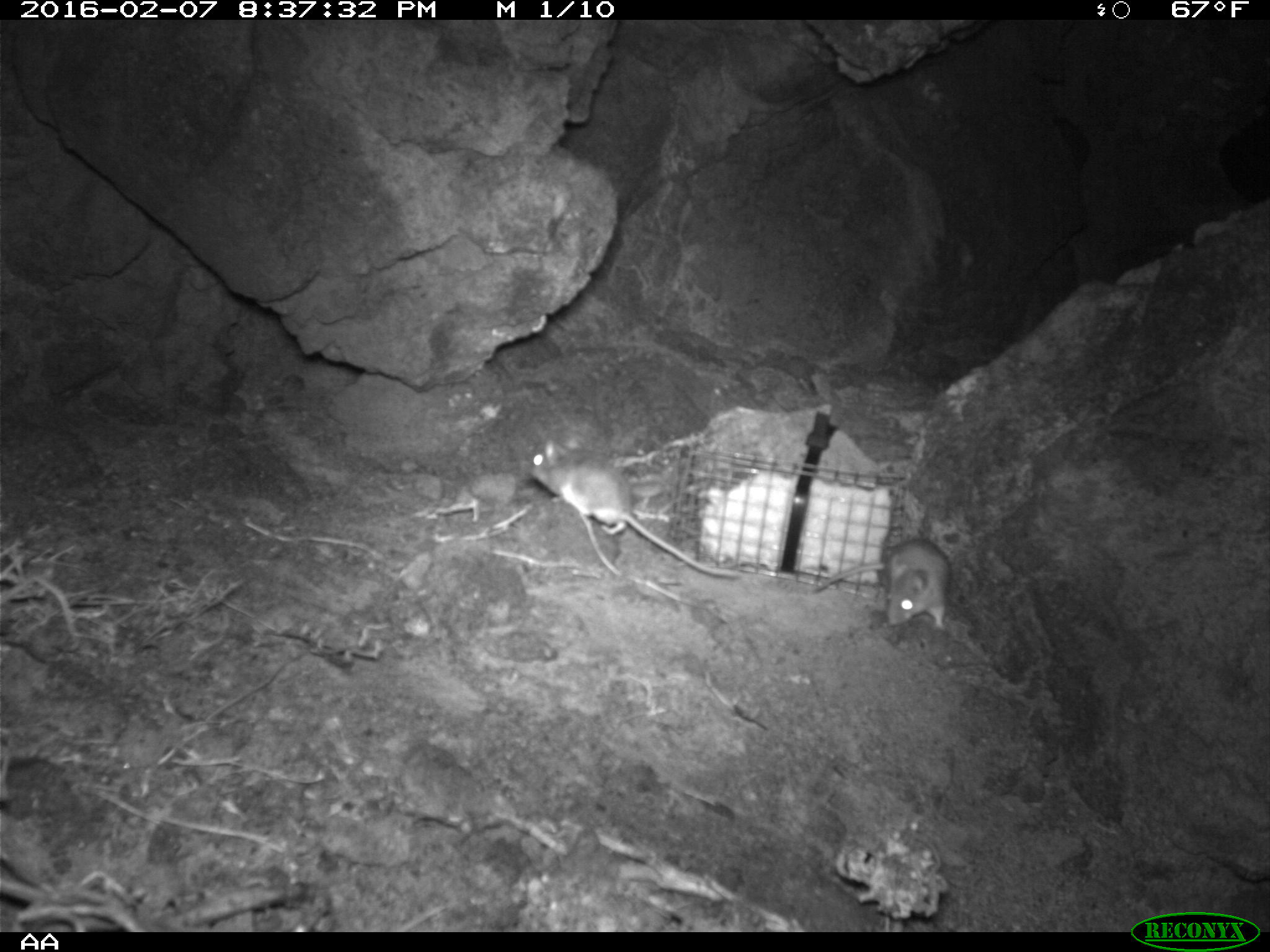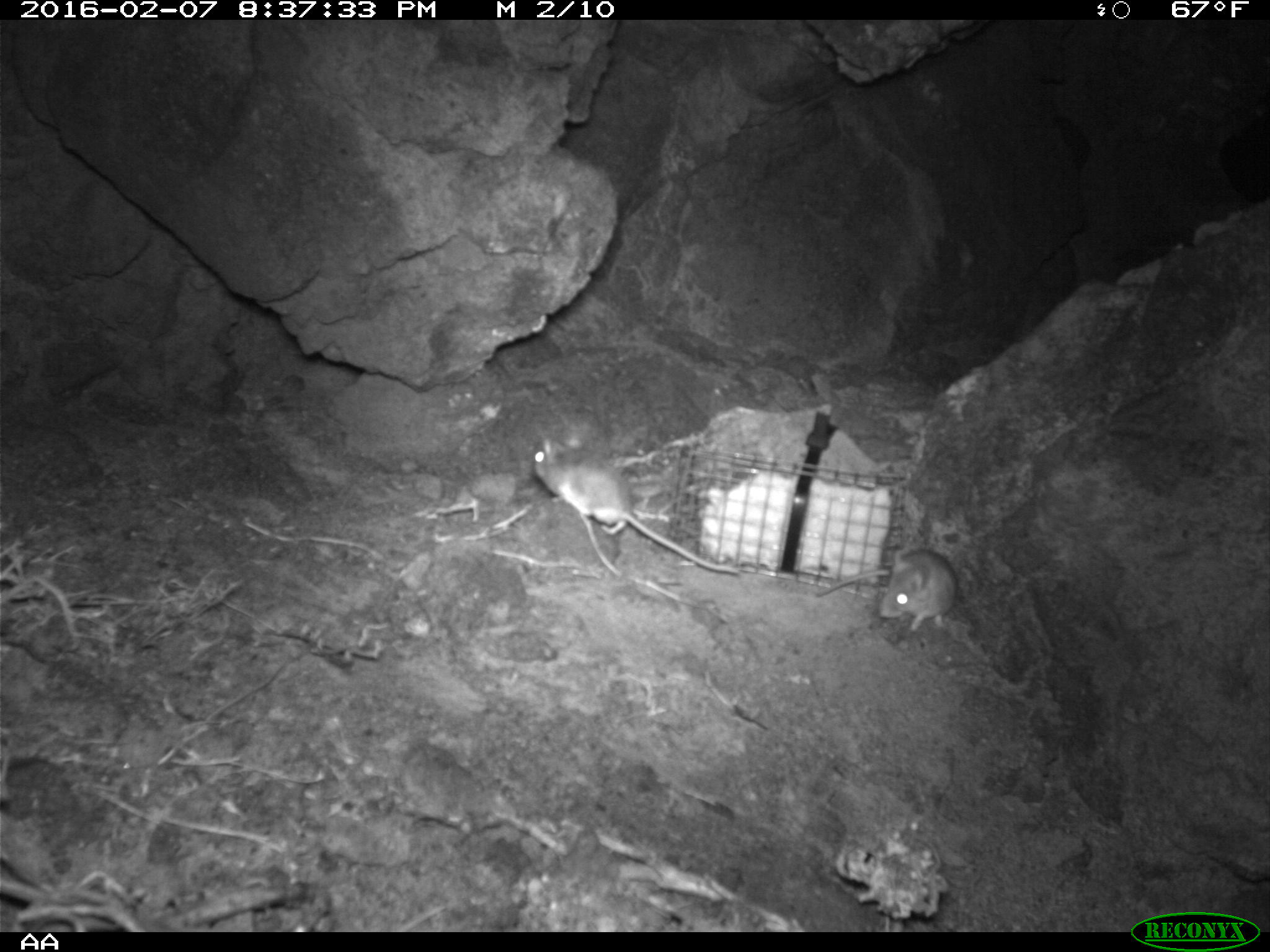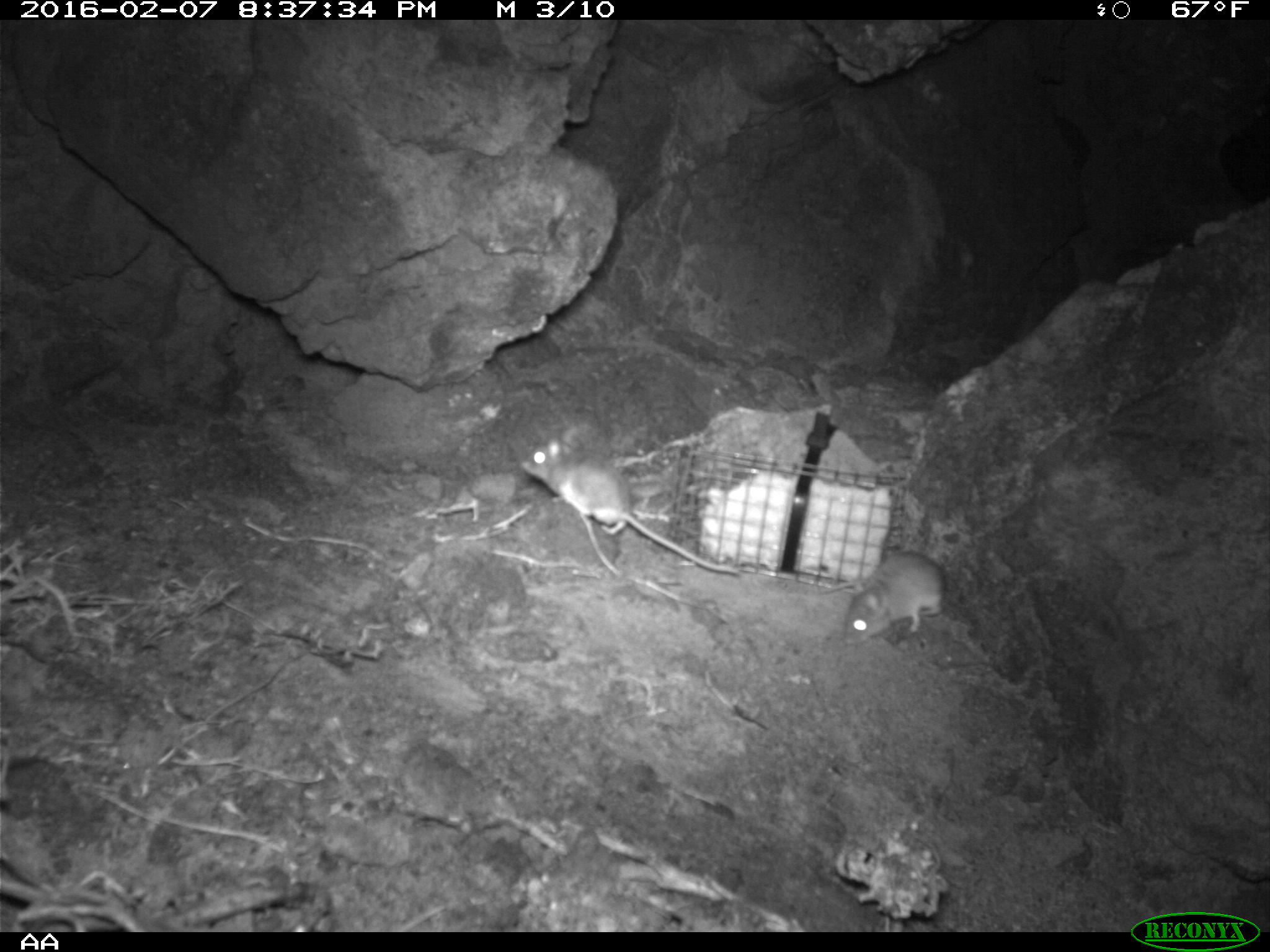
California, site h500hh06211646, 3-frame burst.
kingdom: Animalia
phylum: Chordata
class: Mammalia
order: Rodentia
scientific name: Rodentia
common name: rodent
Rodent (Rodentia).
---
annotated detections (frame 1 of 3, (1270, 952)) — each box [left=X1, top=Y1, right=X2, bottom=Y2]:
rodent: [left=528, top=435, right=740, bottom=577]; [left=812, top=536, right=951, bottom=630]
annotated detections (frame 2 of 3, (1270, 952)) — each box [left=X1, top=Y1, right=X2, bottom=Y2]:
rodent: [left=531, top=432, right=740, bottom=574]; [left=816, top=549, right=956, bottom=632]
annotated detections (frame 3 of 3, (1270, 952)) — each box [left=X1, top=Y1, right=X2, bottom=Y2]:
rodent: [left=517, top=436, right=741, bottom=577]; [left=820, top=545, right=941, bottom=652]